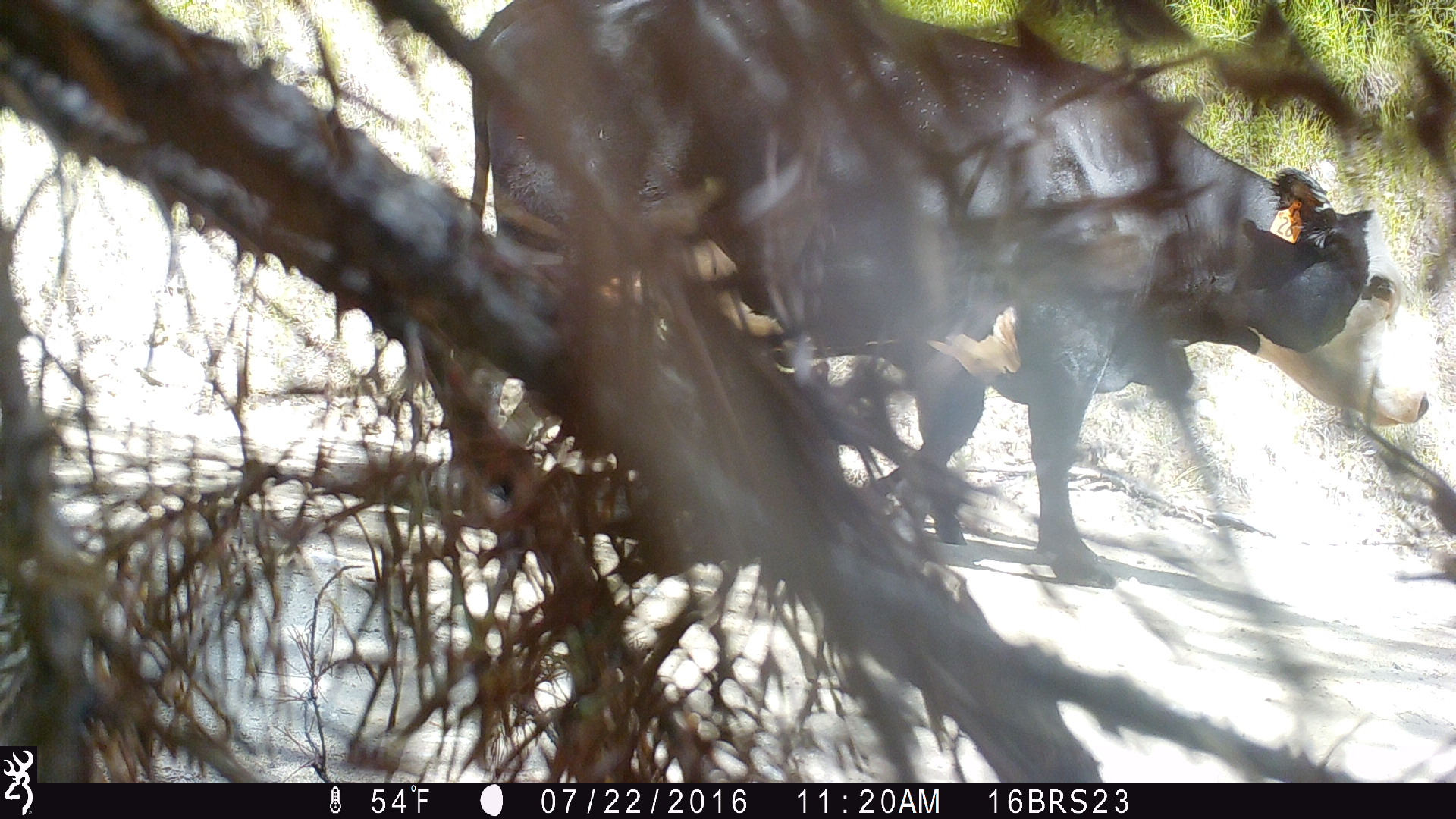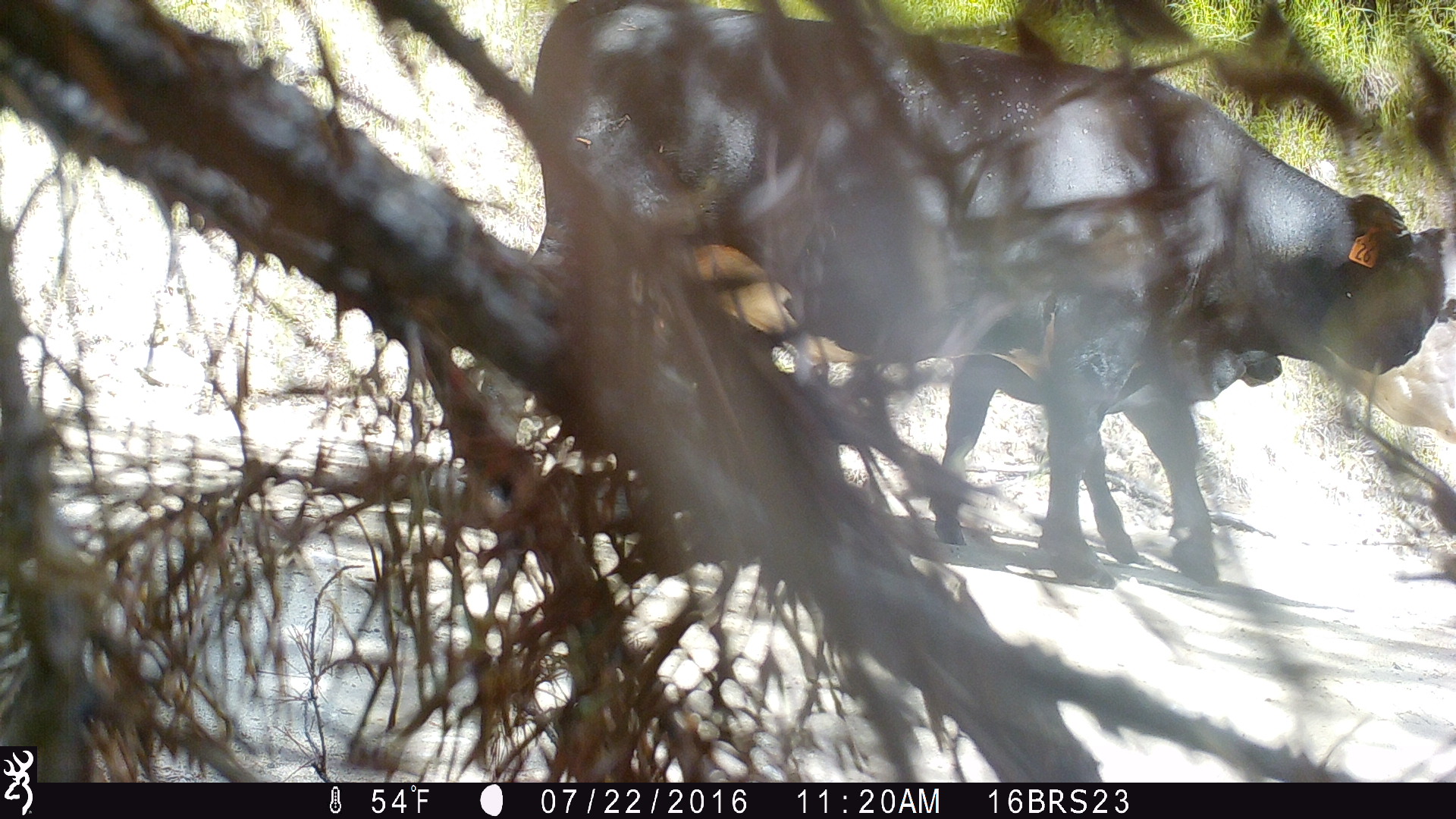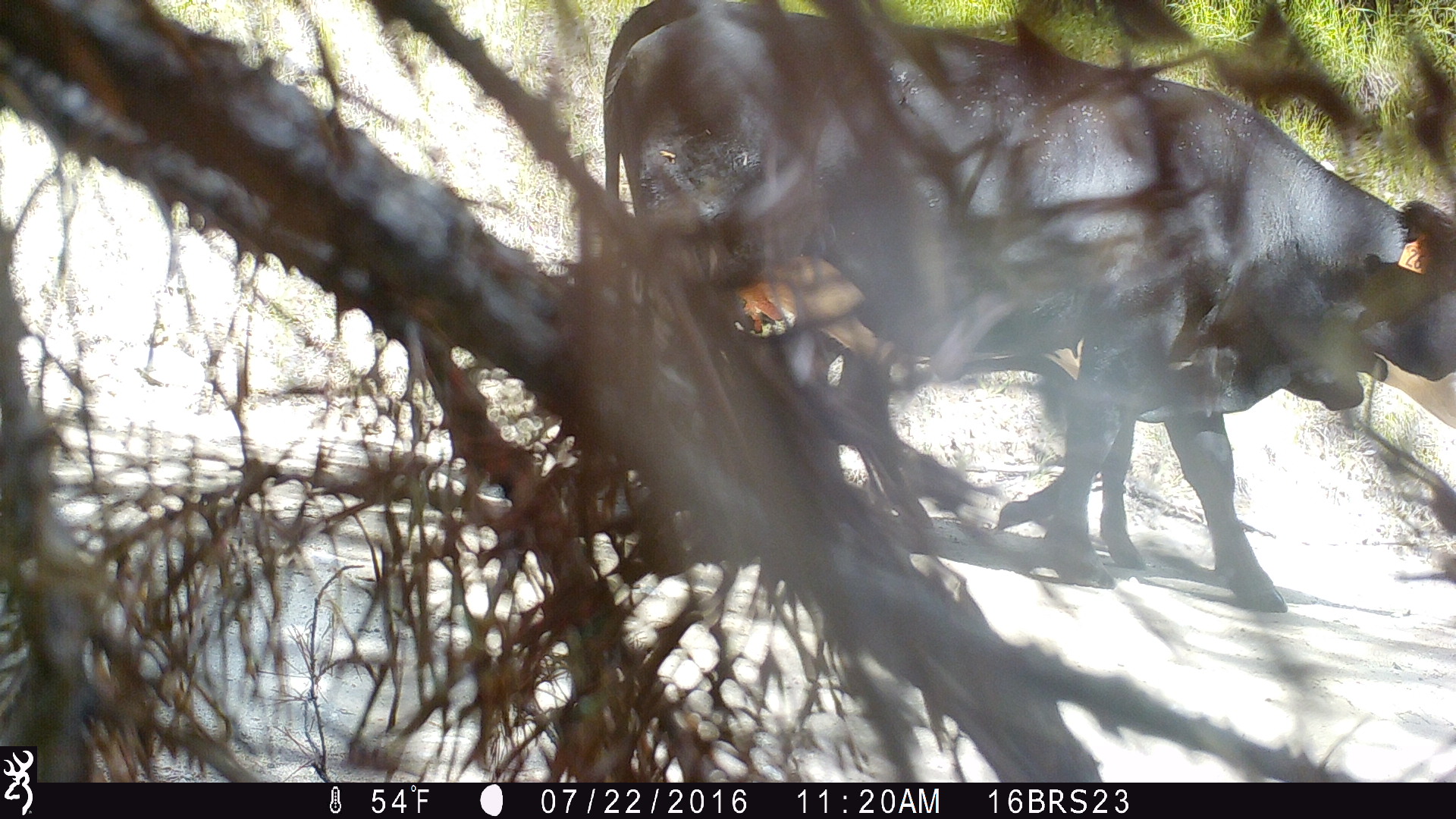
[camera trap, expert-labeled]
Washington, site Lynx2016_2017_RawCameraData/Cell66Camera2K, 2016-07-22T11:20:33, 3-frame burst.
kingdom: Animalia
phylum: Chordata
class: Mammalia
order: Artiodactyla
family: Bovidae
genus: Bos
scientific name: Bos taurus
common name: domestic cattle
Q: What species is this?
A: Domestic cattle (Bos taurus).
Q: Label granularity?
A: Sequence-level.